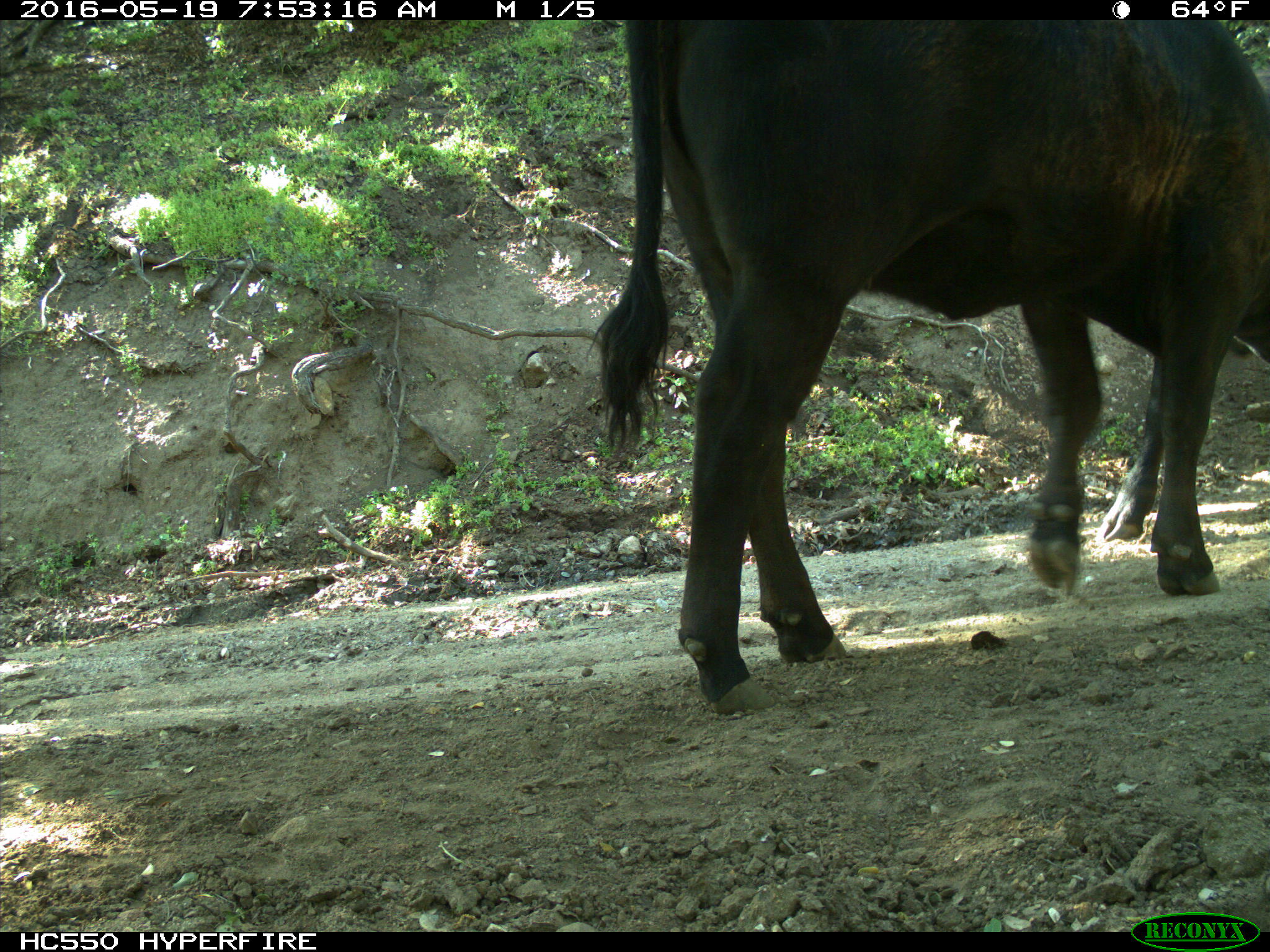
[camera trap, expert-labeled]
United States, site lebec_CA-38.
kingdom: Animalia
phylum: Chordata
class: Mammalia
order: Artiodactyla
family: Bovidae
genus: Bos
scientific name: Bos taurus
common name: domestic cow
Bos taurus (domestic cow).